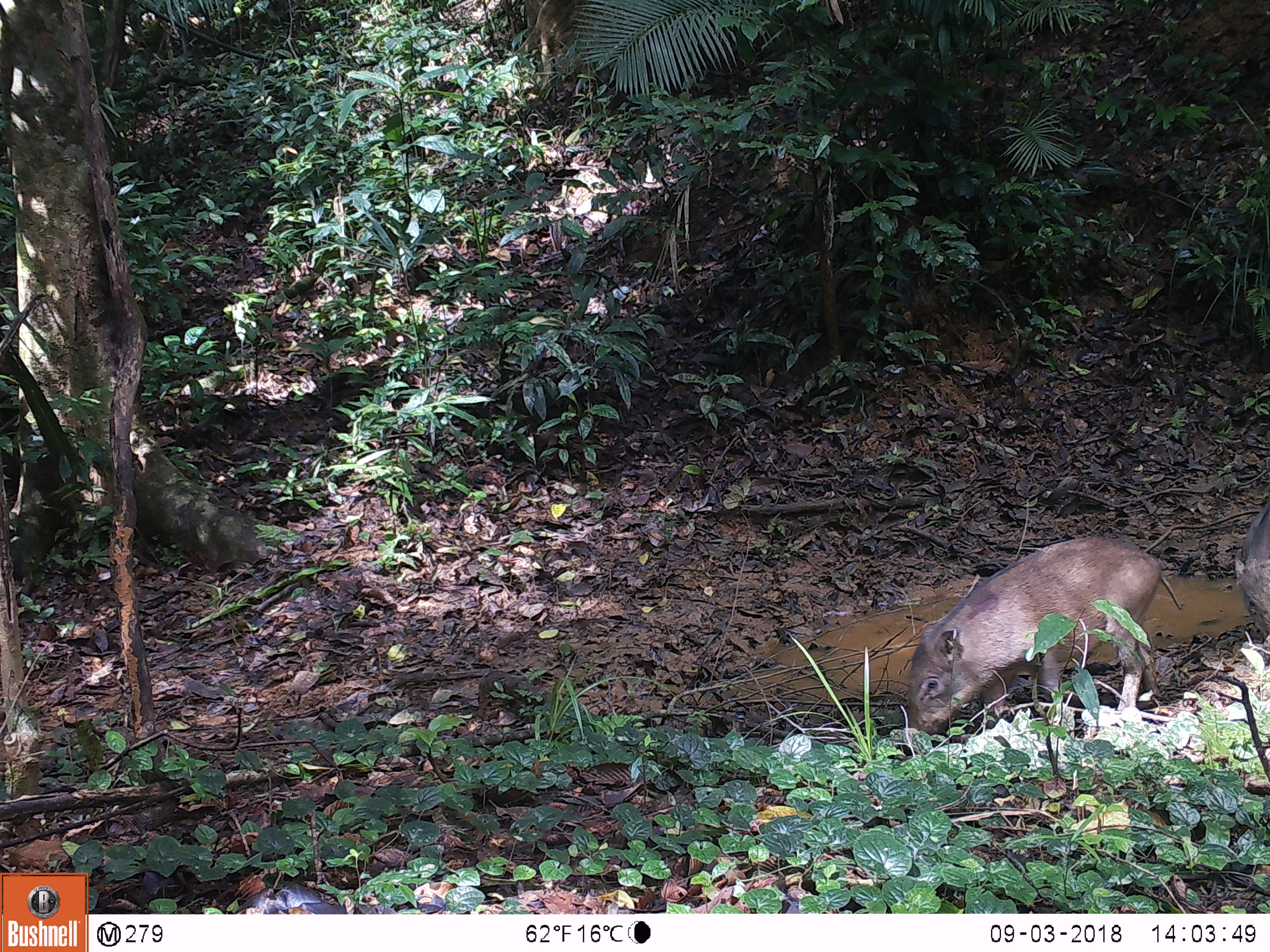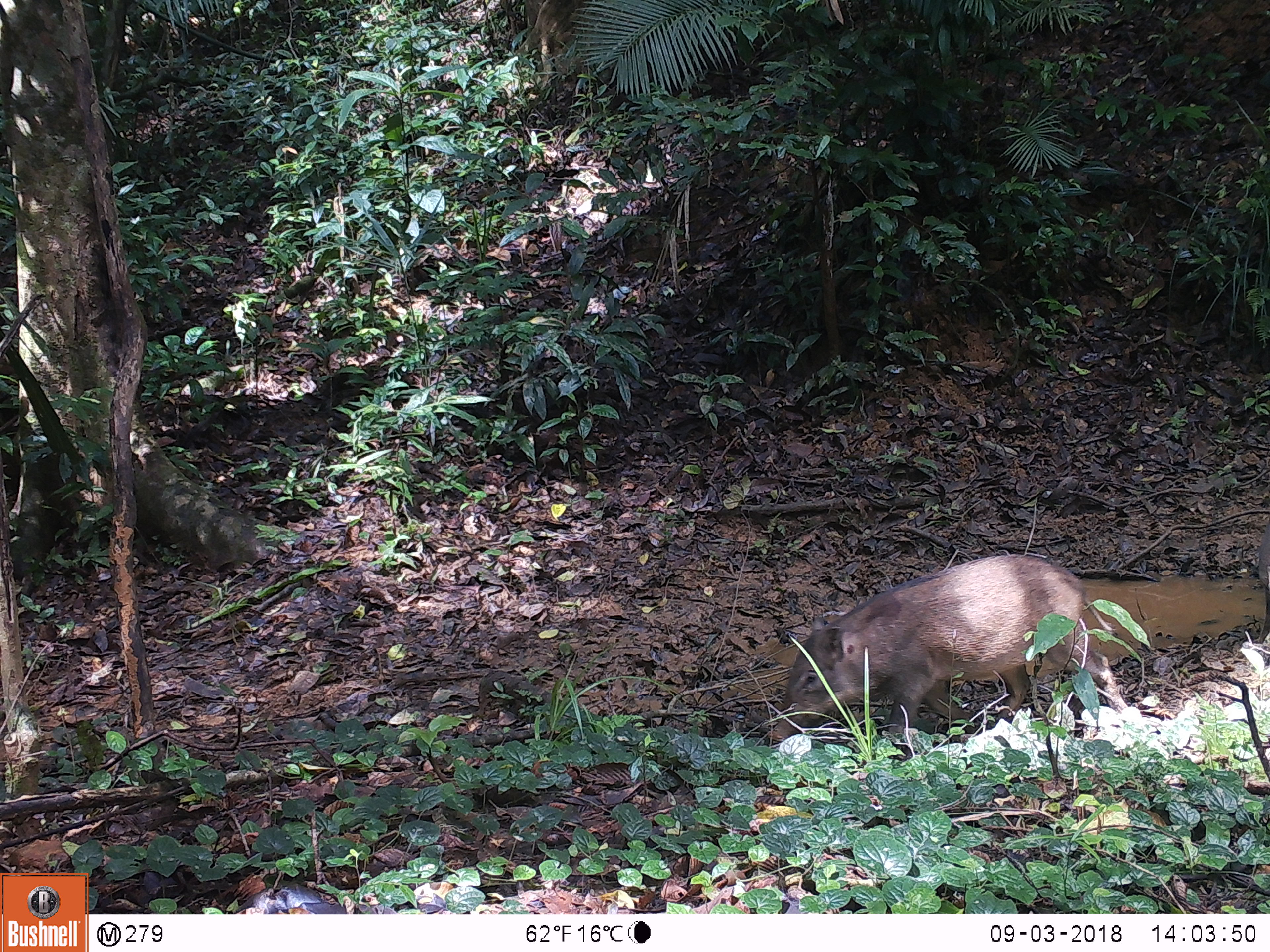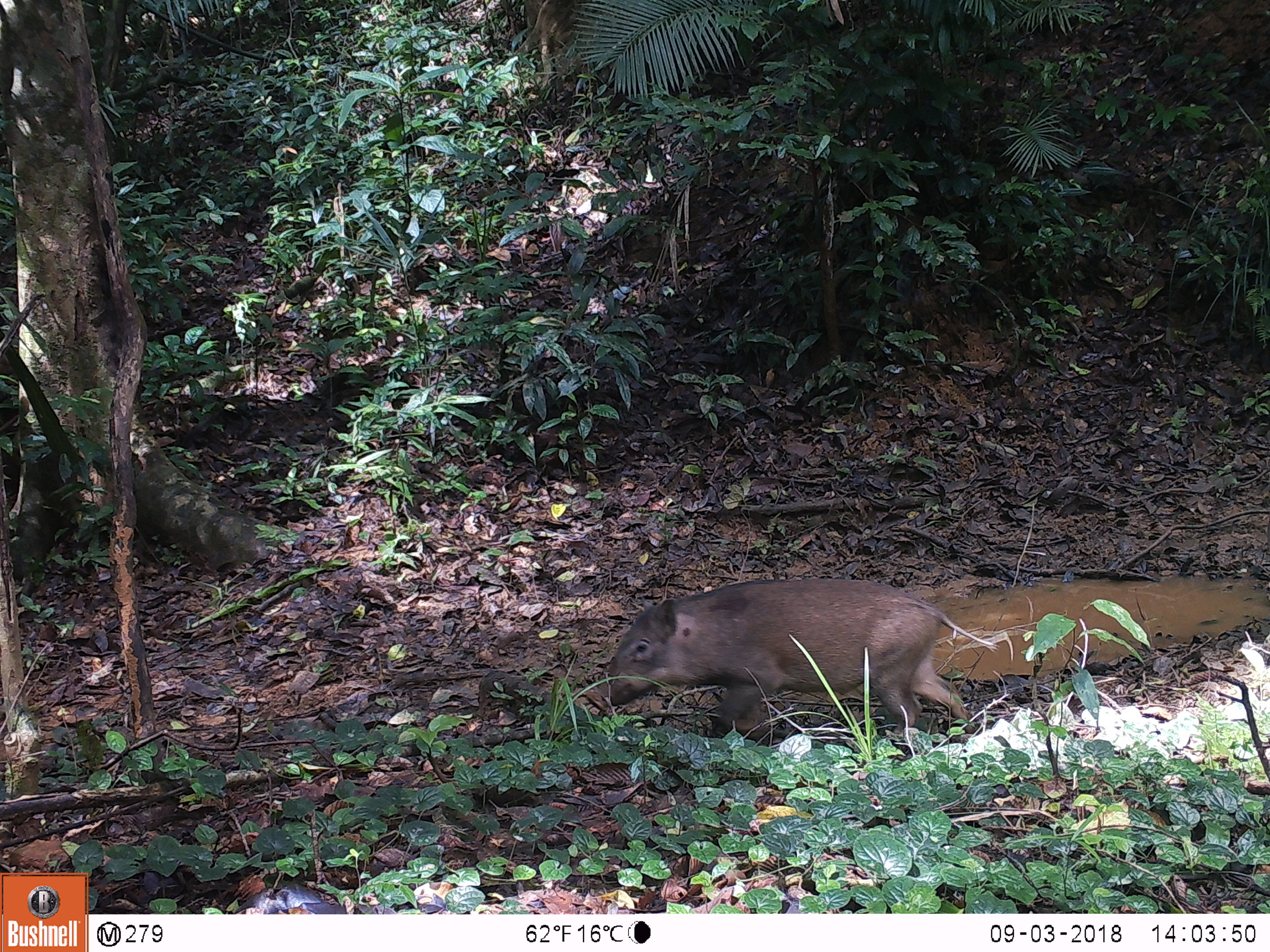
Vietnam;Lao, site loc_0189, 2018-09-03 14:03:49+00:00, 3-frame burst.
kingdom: Animalia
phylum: Chordata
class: Mammalia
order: Artiodactyla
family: Suidae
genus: Sus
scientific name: Sus scrofa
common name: eurasian wild pig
Eurasian wild pig (Sus scrofa). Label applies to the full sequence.